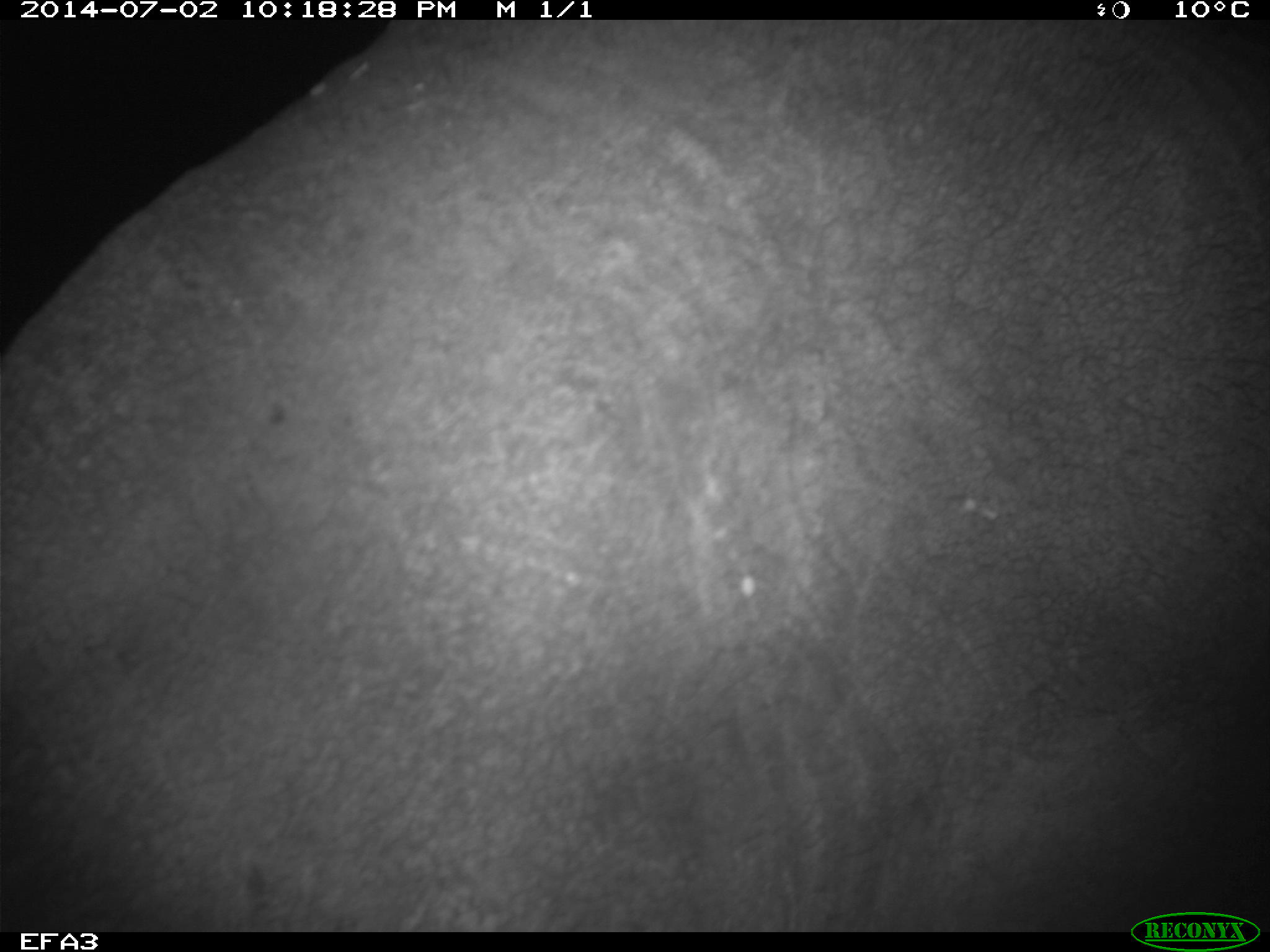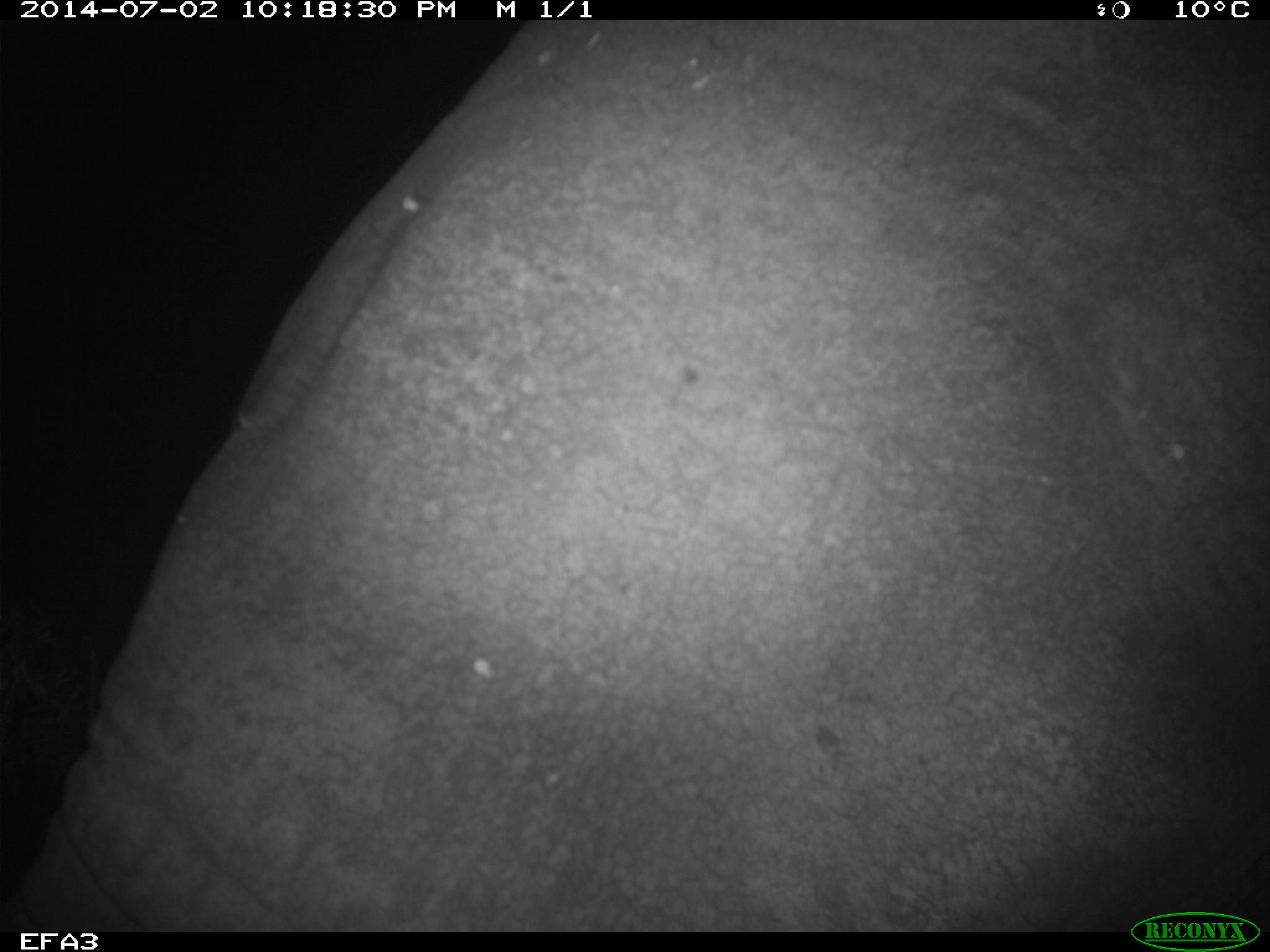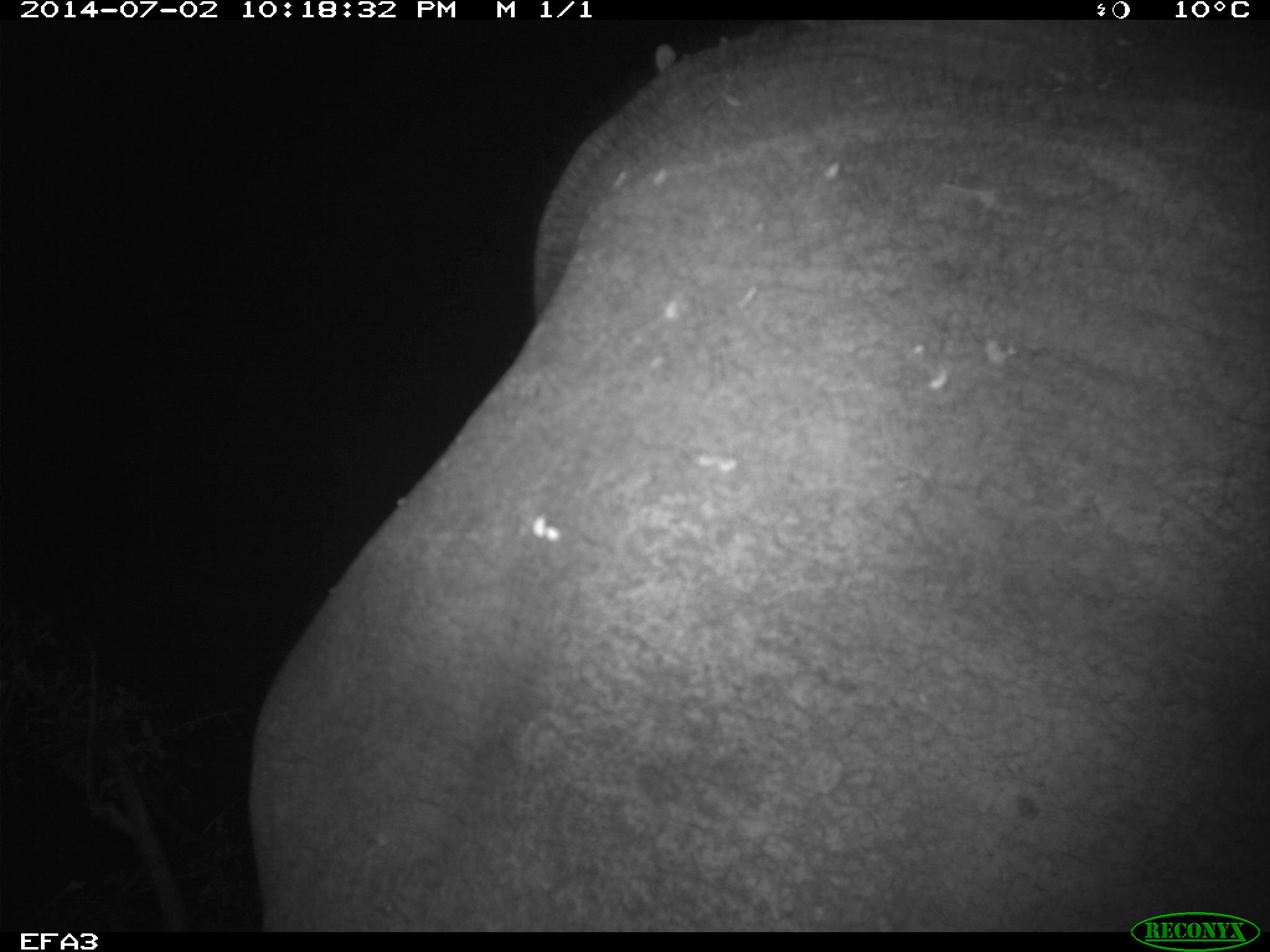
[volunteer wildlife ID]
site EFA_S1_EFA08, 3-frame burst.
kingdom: Animalia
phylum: Chordata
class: Mammalia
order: Artiodactyla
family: Hippopotamidae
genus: Hippopotamus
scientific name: Hippopotamus amphibius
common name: hippopotamus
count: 1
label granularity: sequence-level